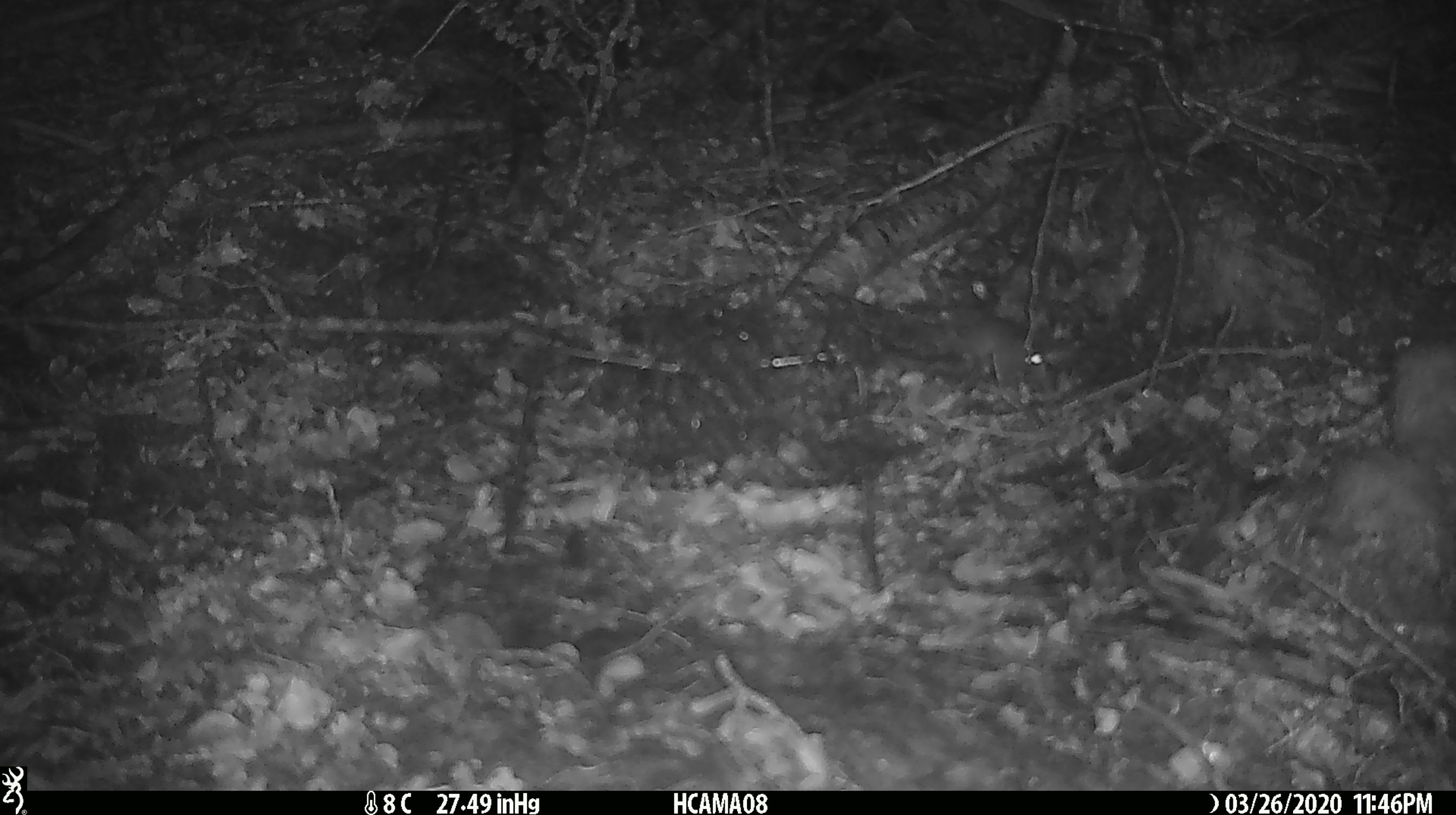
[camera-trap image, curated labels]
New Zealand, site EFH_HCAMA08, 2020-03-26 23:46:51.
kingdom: Animalia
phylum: Chordata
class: Mammalia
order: Rodentia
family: Muridae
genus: Mus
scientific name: Mus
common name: mouse